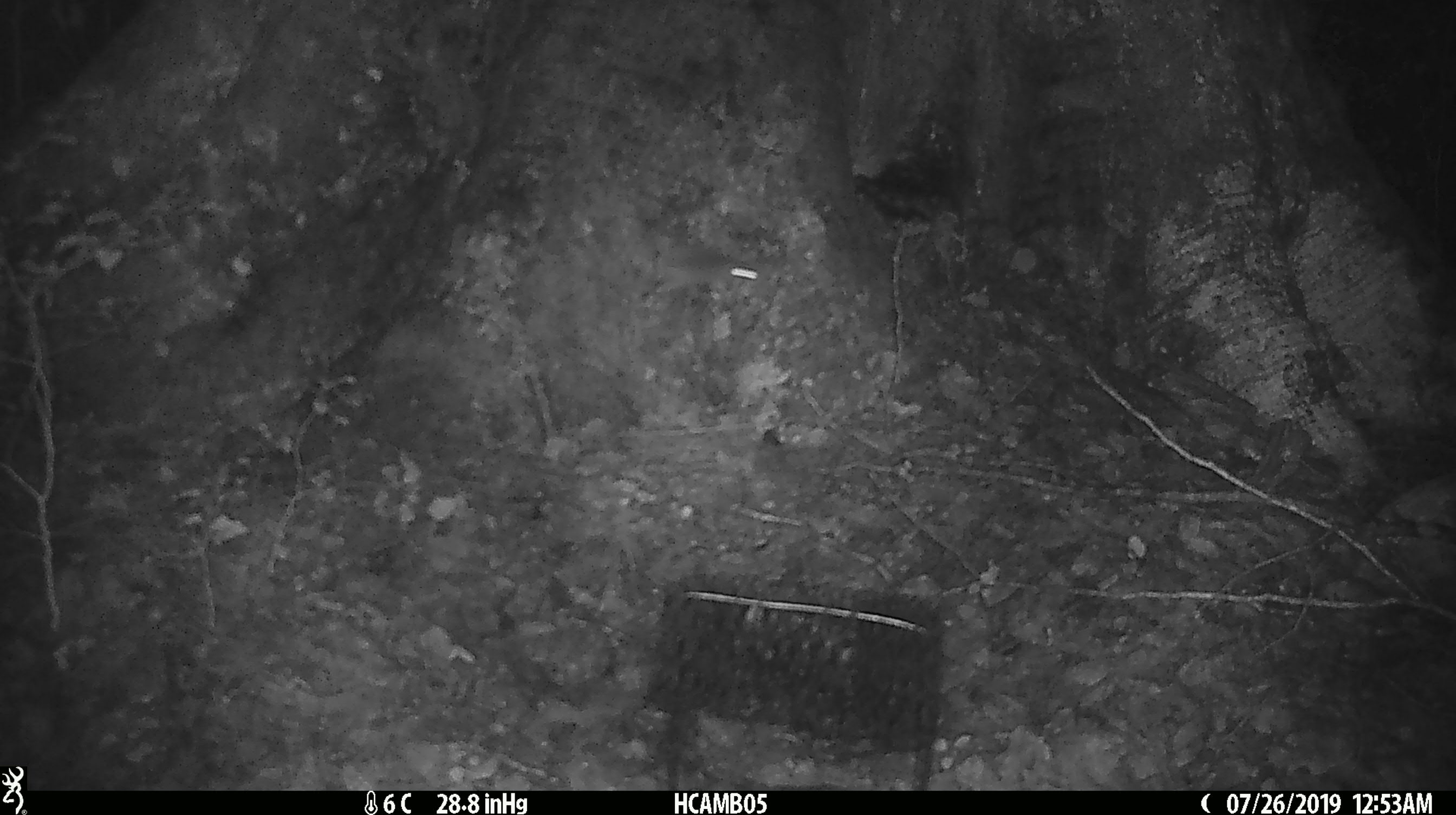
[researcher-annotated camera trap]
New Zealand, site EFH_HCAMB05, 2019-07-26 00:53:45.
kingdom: Animalia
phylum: Chordata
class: Mammalia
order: Rodentia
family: Muridae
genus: Mus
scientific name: Mus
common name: mouse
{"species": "mouse (Mus)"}